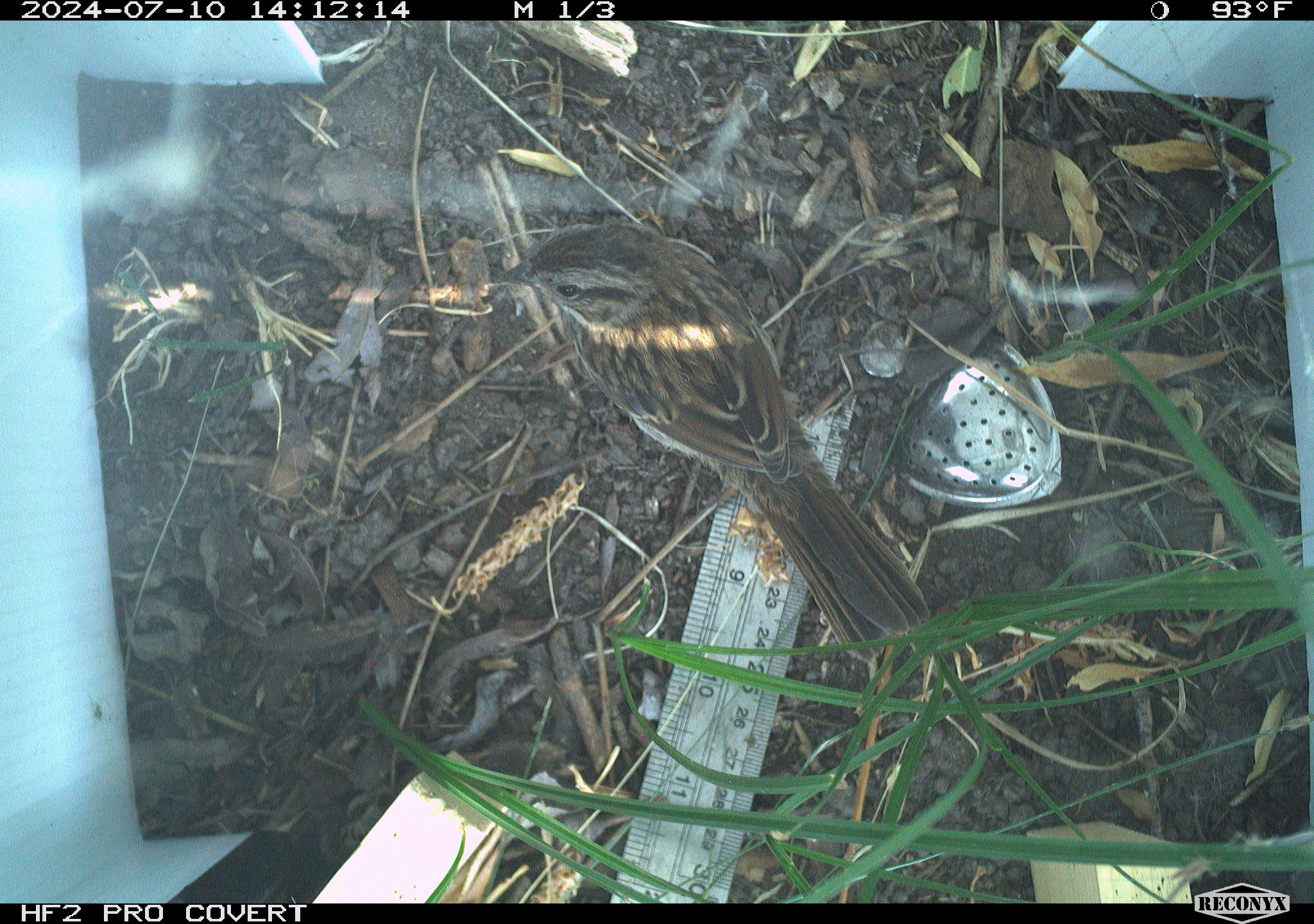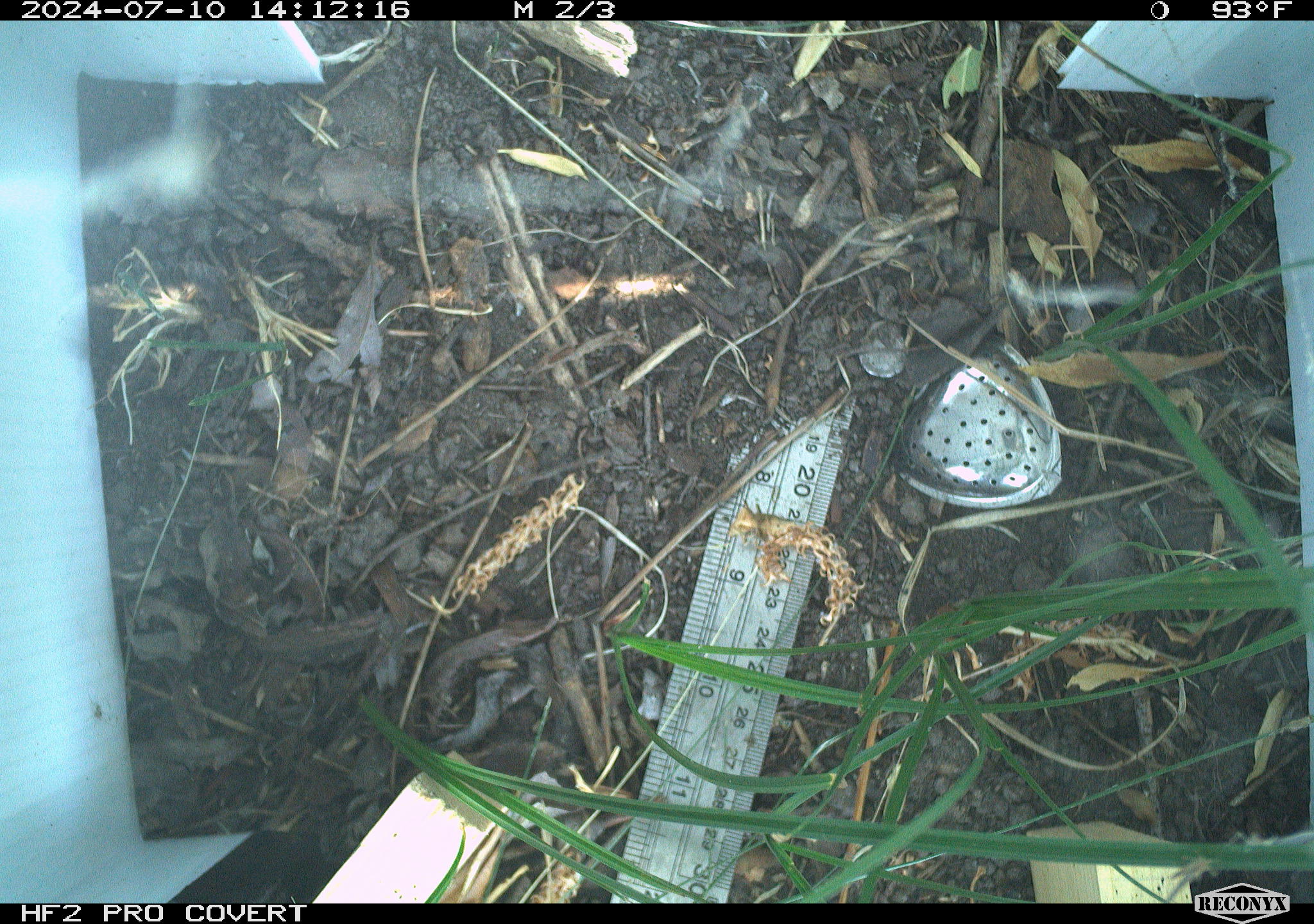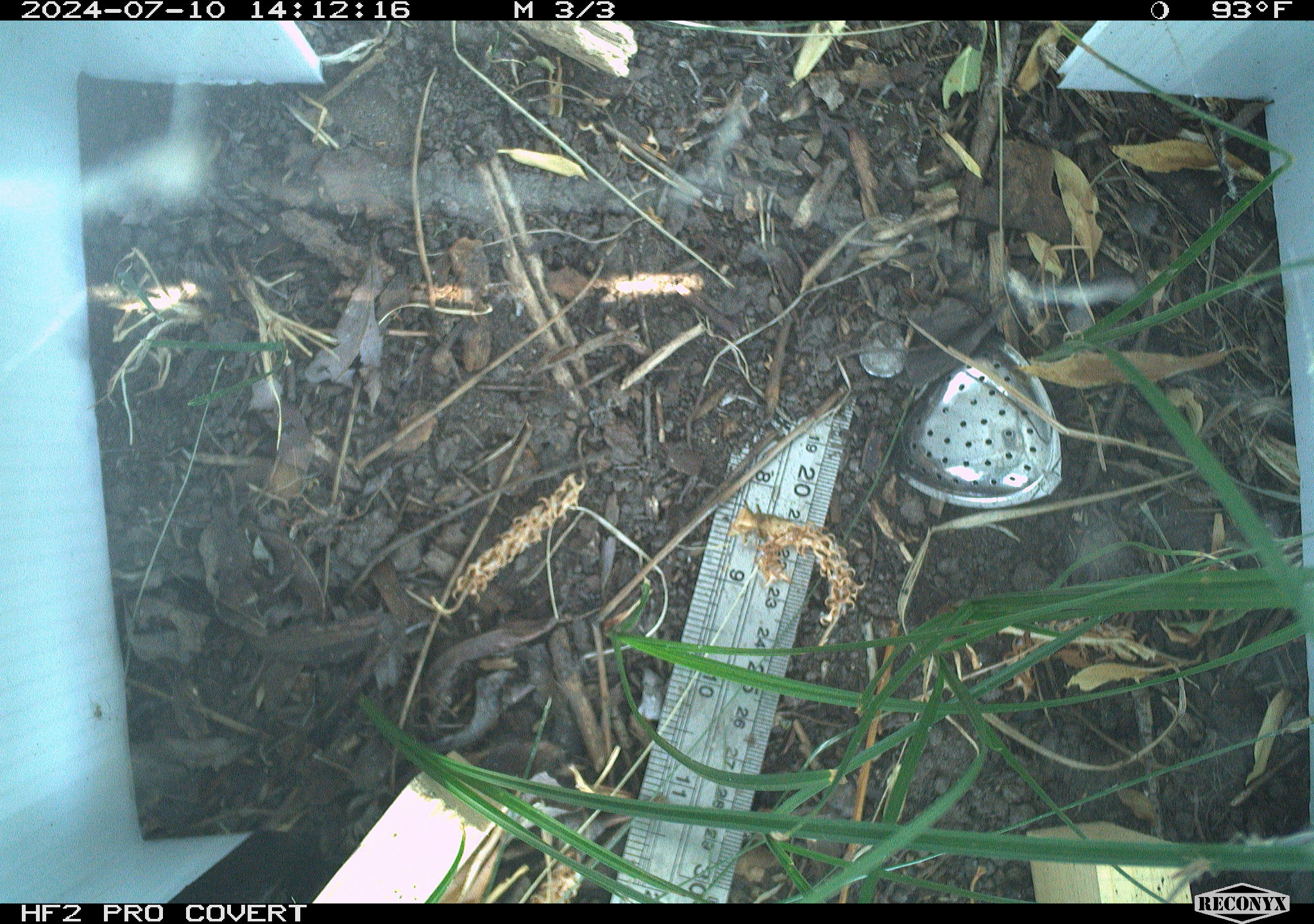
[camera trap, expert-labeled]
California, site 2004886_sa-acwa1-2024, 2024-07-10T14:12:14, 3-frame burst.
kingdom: Animalia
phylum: Chordata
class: Aves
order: Passeriformes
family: Passerellidae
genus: Melospiza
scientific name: Melospiza melodia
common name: song sparrow